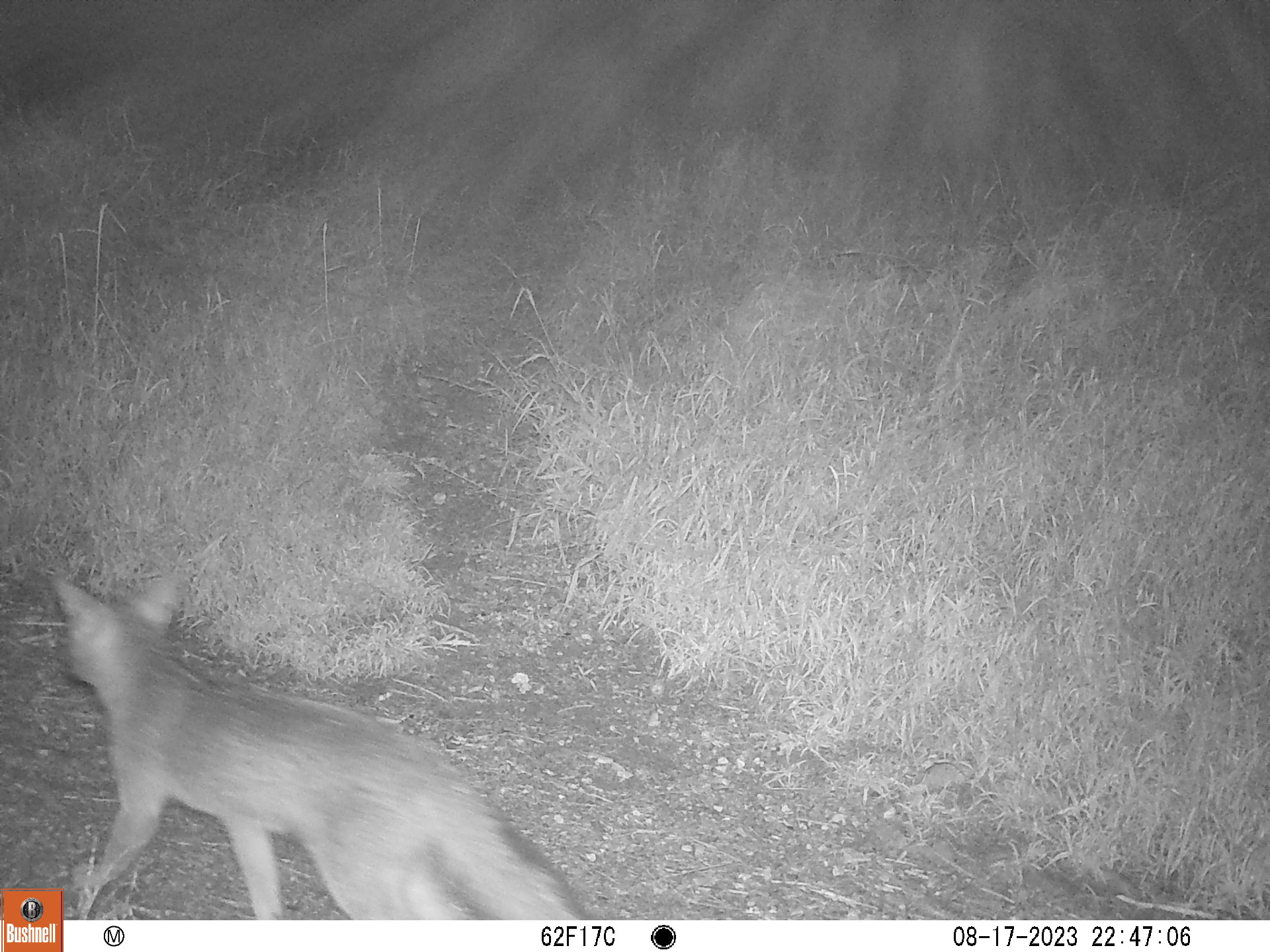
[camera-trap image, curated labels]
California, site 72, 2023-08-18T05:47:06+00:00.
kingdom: Animalia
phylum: Chordata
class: Mammalia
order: Carnivora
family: Canidae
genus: Urocyon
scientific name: Urocyon cinereoargenteus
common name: gray fox